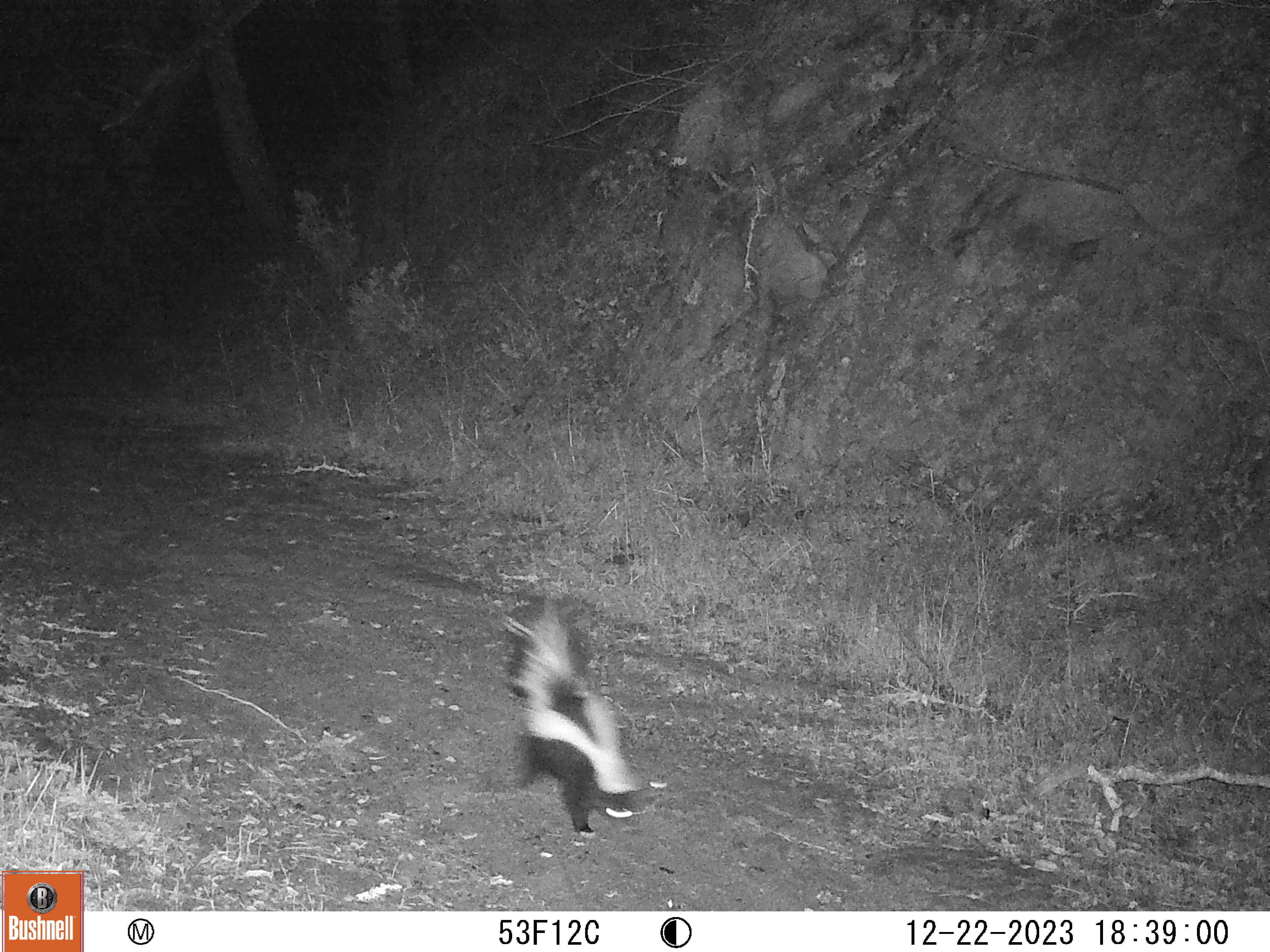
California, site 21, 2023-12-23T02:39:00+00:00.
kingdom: Animalia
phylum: Chordata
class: Mammalia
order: Carnivora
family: Mephitidae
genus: Mephitis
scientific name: Mephitis mephitis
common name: striped skunk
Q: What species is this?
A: Striped skunk (Mephitis mephitis).